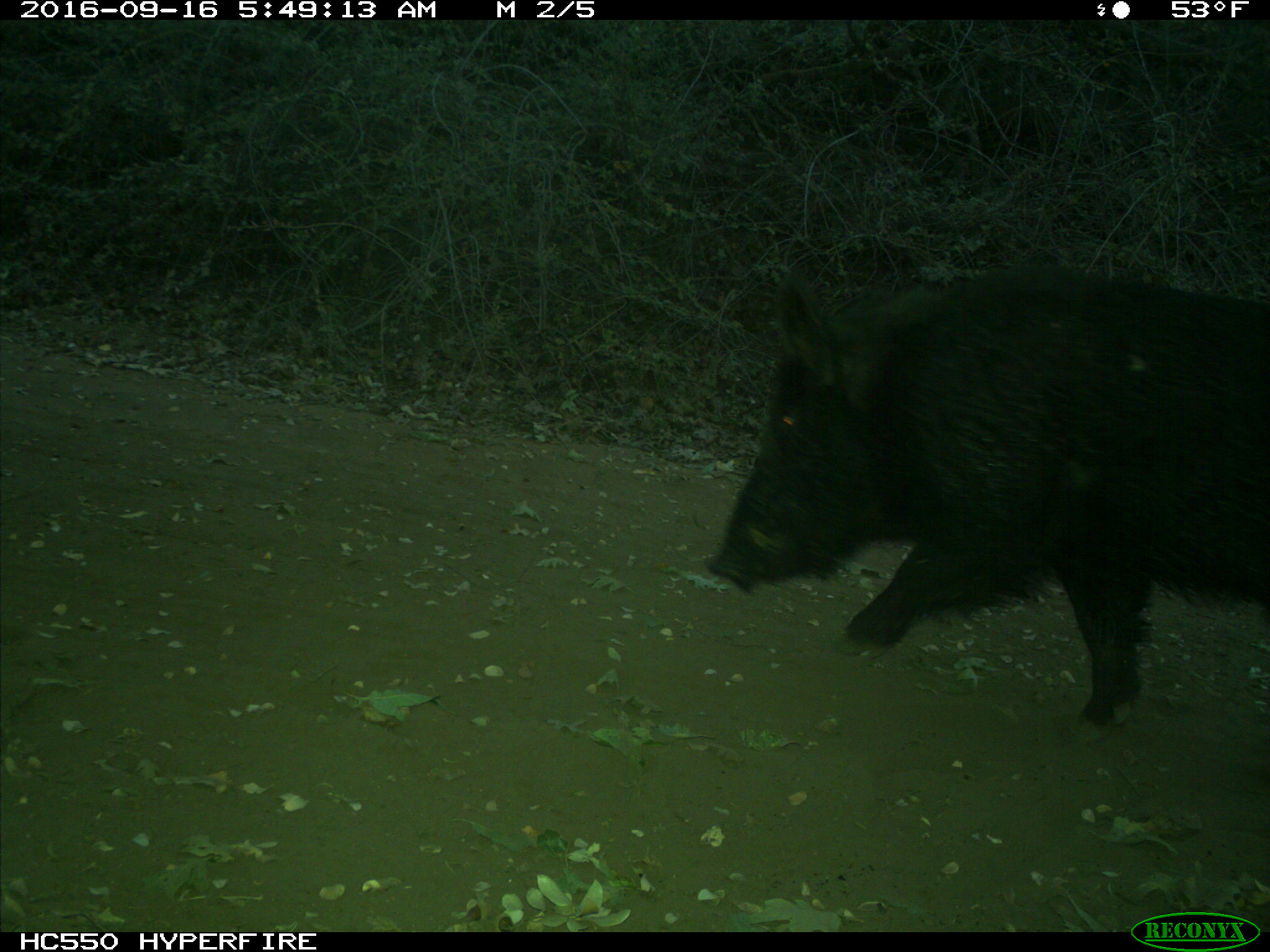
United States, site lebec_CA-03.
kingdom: Animalia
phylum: Chordata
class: Mammalia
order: Artiodactyla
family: Suidae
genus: Sus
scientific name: Sus scrofa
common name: wild boar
Sus scrofa (wild boar).